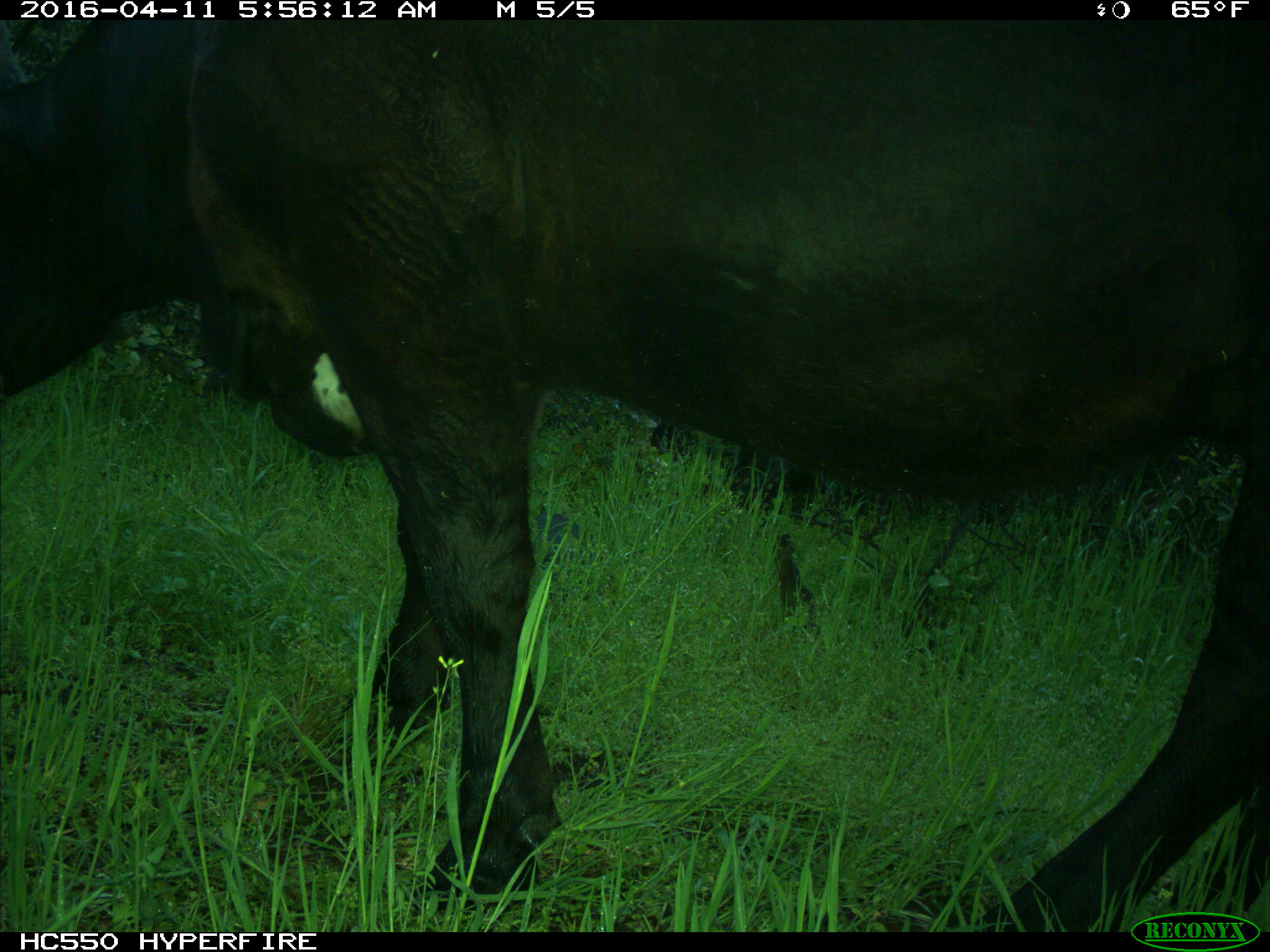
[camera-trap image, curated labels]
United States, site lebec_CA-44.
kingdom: Animalia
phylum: Chordata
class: Mammalia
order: Artiodactyla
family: Bovidae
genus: Bos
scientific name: Bos taurus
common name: domestic cow